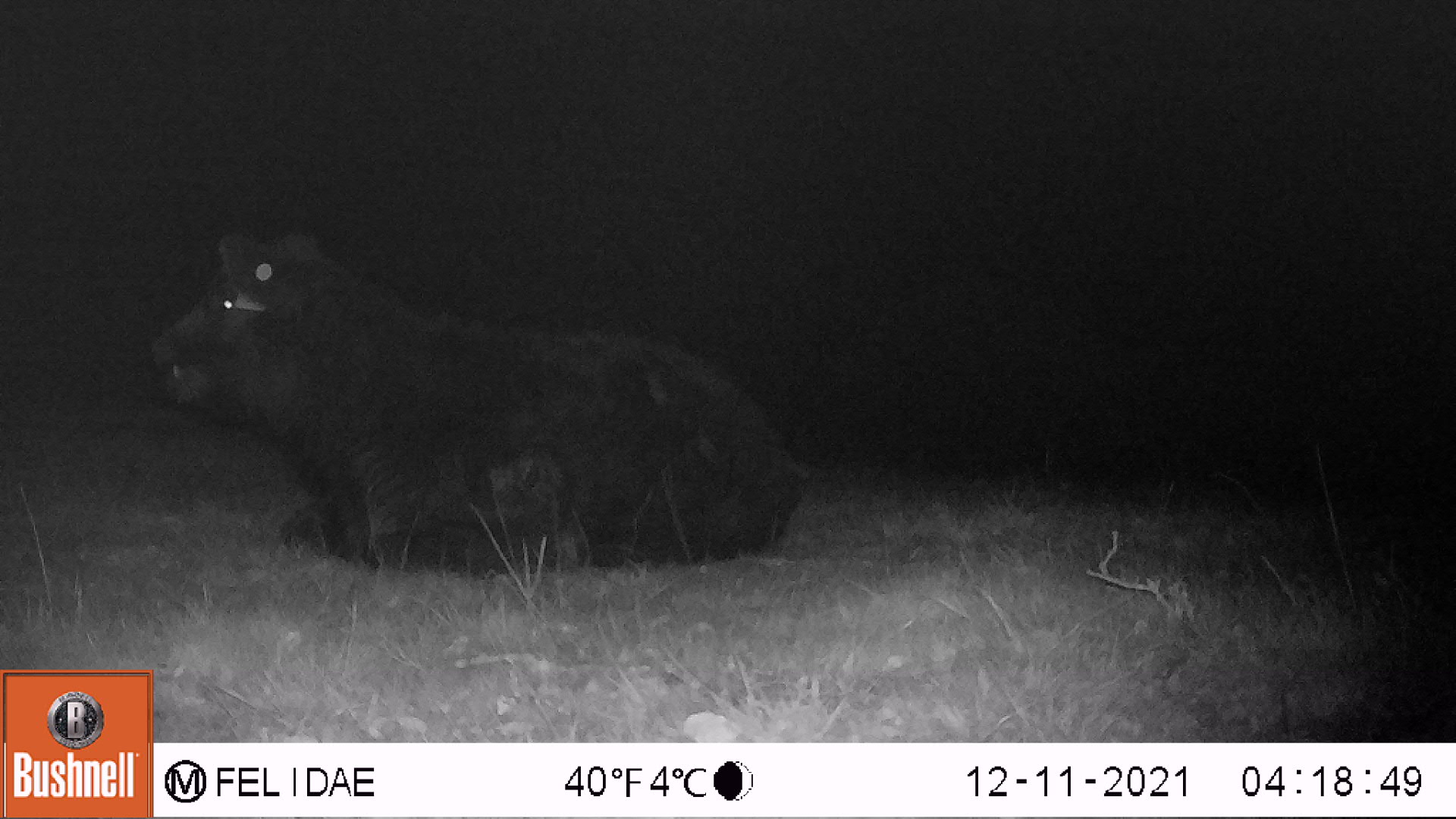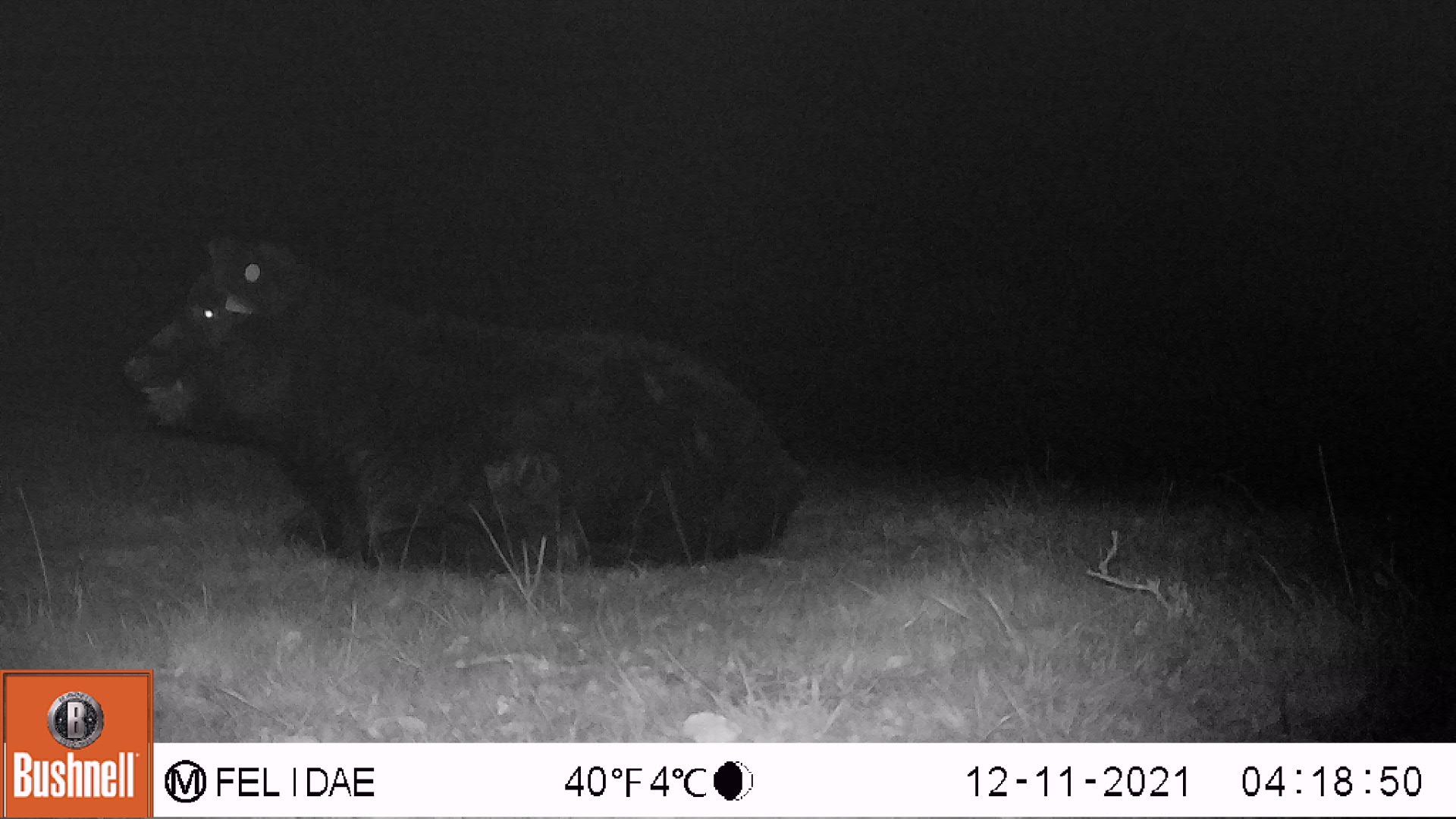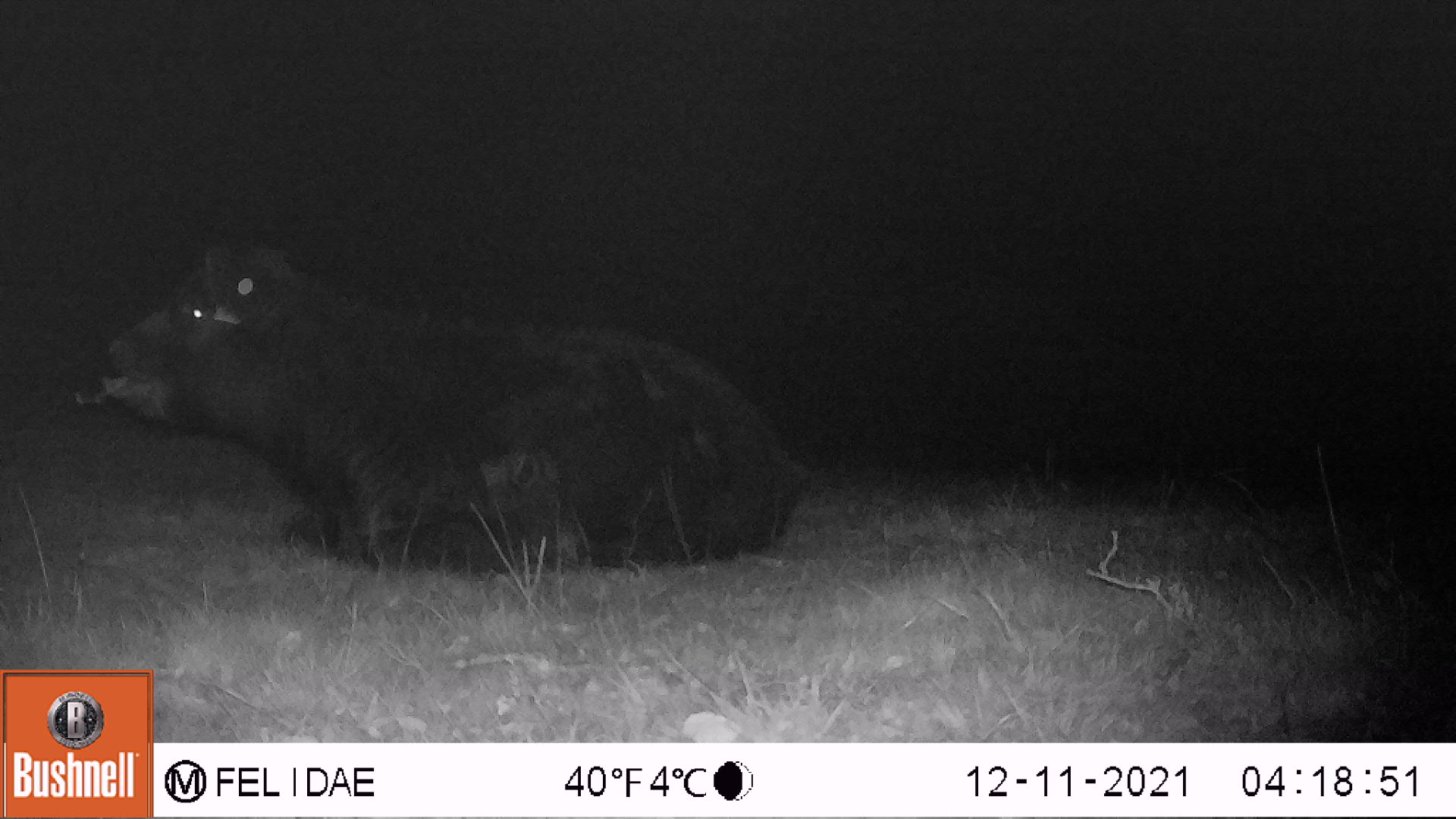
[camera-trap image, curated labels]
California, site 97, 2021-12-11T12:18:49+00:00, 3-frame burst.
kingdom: Animalia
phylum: Chordata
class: Mammalia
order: Artiodactyla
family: Bovidae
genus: Bos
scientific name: Bos taurus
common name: domestic cattle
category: cattle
Cattle (domestic cattle) (Bos taurus).